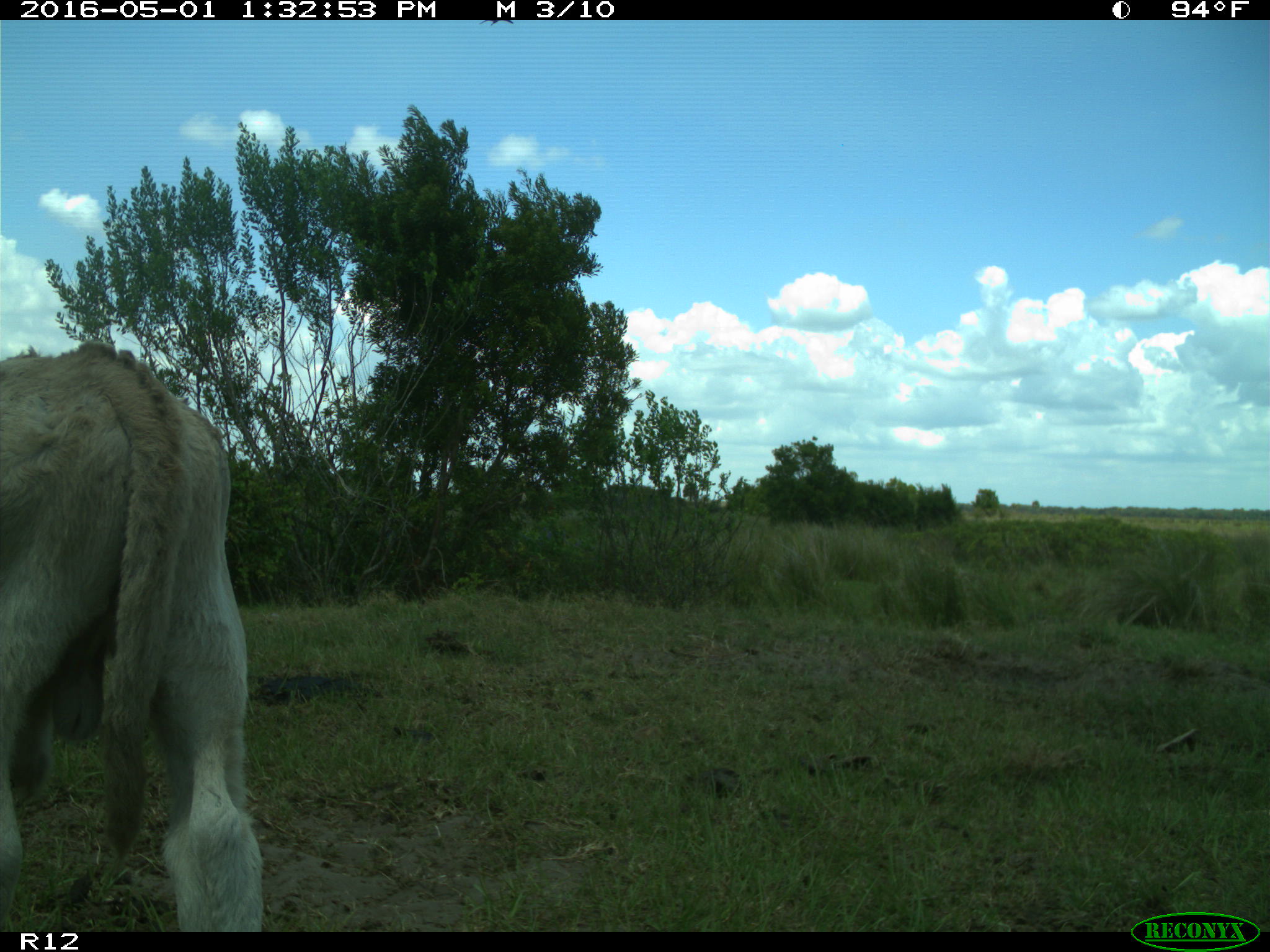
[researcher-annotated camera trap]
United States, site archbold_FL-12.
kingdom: Animalia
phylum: Chordata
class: Mammalia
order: Artiodactyla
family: Bovidae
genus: Bos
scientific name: Bos taurus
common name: domestic cow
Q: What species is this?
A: Bos taurus (domestic cow).